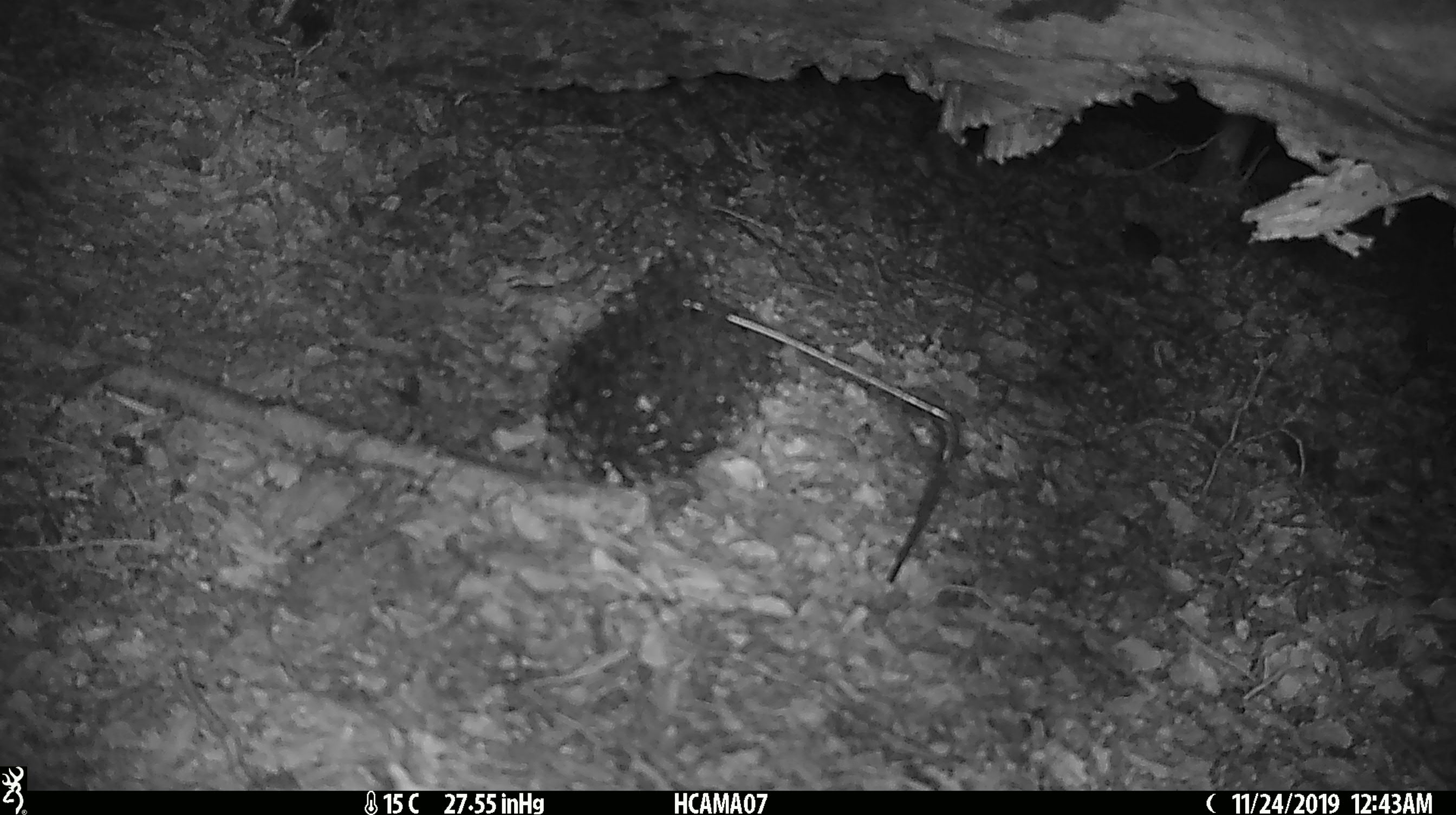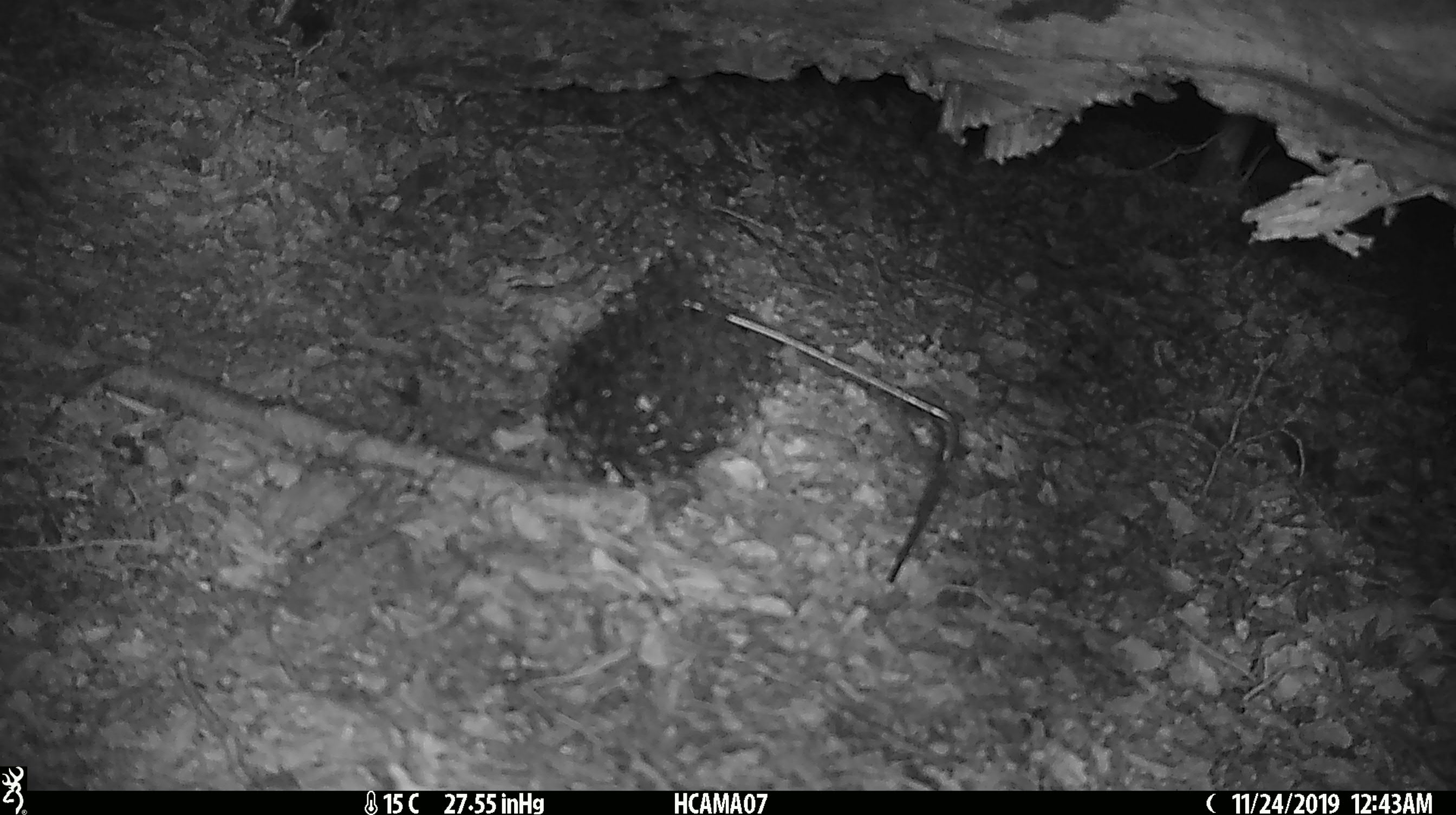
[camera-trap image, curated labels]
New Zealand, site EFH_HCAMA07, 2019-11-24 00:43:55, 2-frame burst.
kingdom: Animalia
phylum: Chordata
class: Mammalia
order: Rodentia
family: Muridae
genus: Mus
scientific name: Mus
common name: mouse